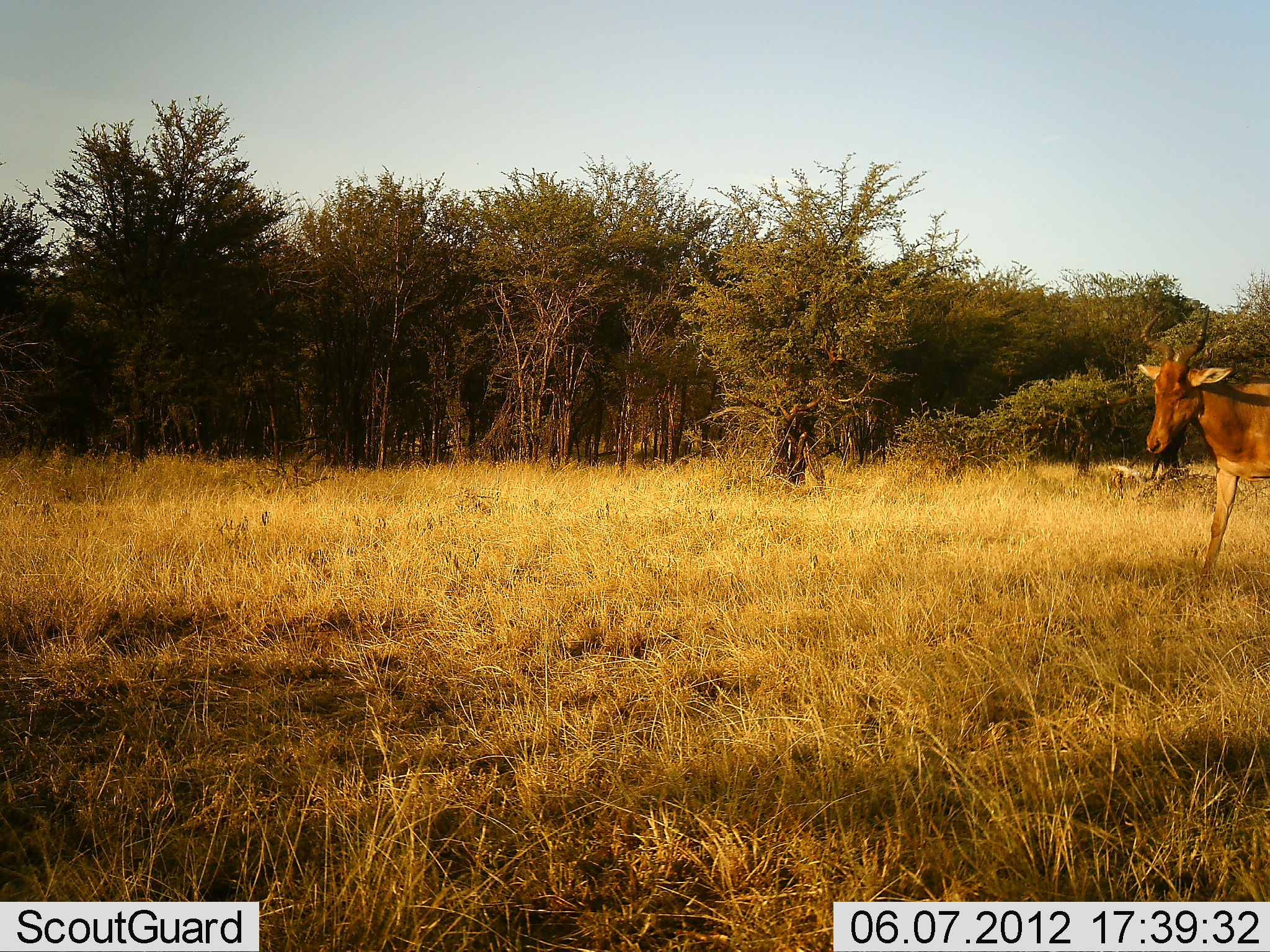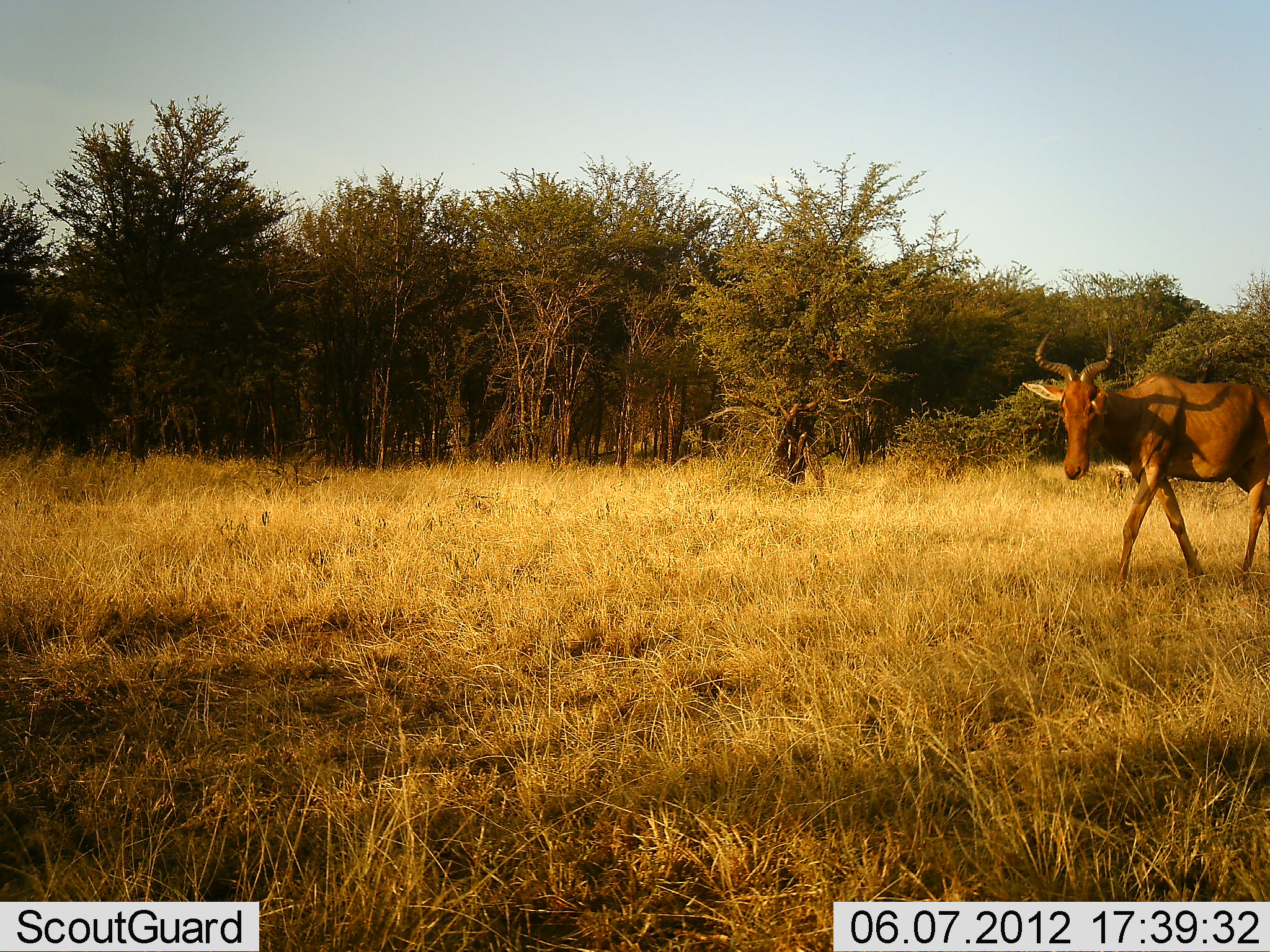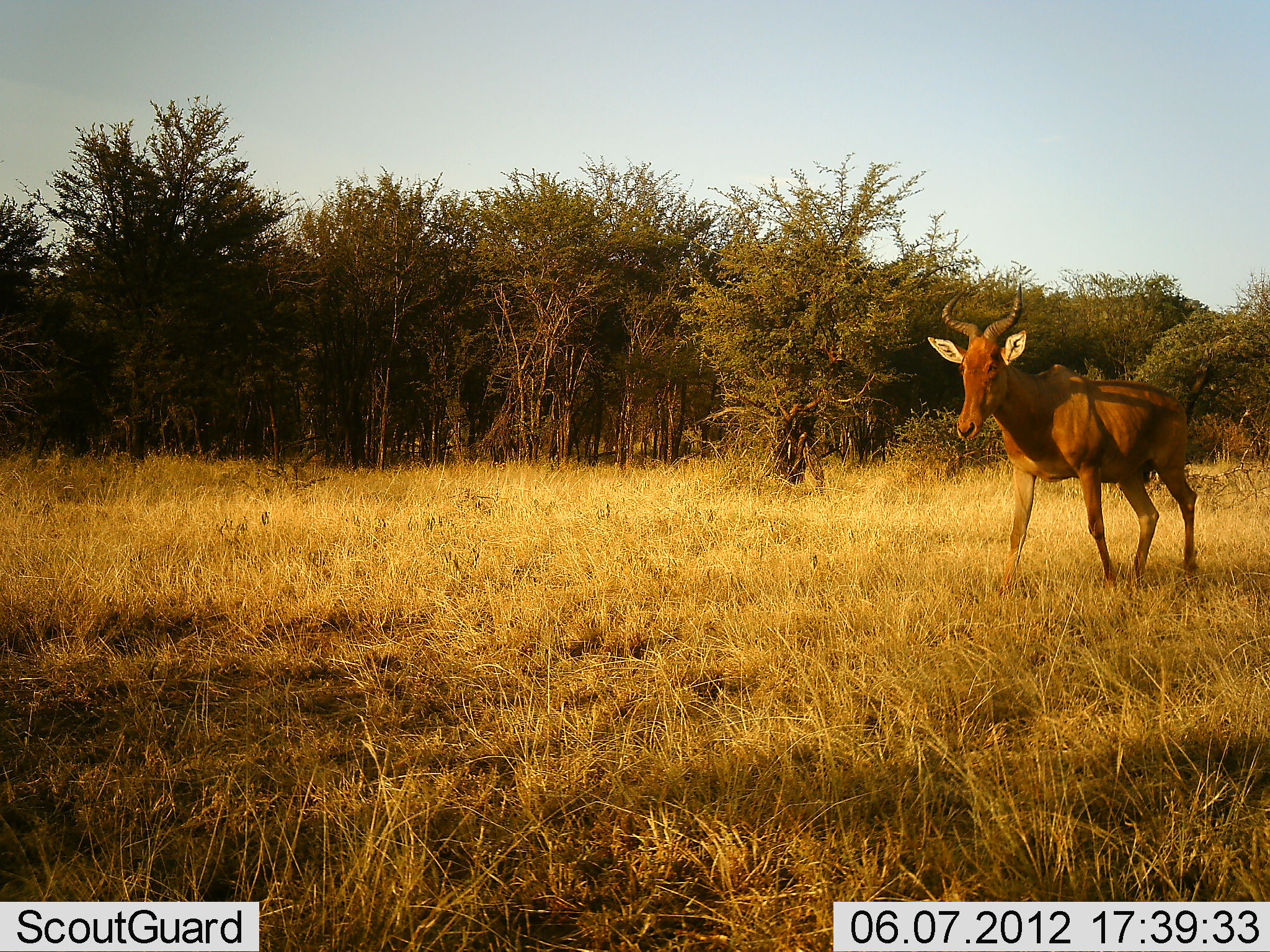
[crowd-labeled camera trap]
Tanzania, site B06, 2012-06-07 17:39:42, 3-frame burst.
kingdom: Animalia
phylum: Chordata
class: Mammalia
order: Artiodactyla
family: Bovidae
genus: Alcelaphus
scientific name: Alcelaphus buselaphus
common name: hartebeest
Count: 1.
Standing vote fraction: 10%.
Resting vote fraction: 0%.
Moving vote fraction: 90%.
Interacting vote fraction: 0%.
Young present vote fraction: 0%.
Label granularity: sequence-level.